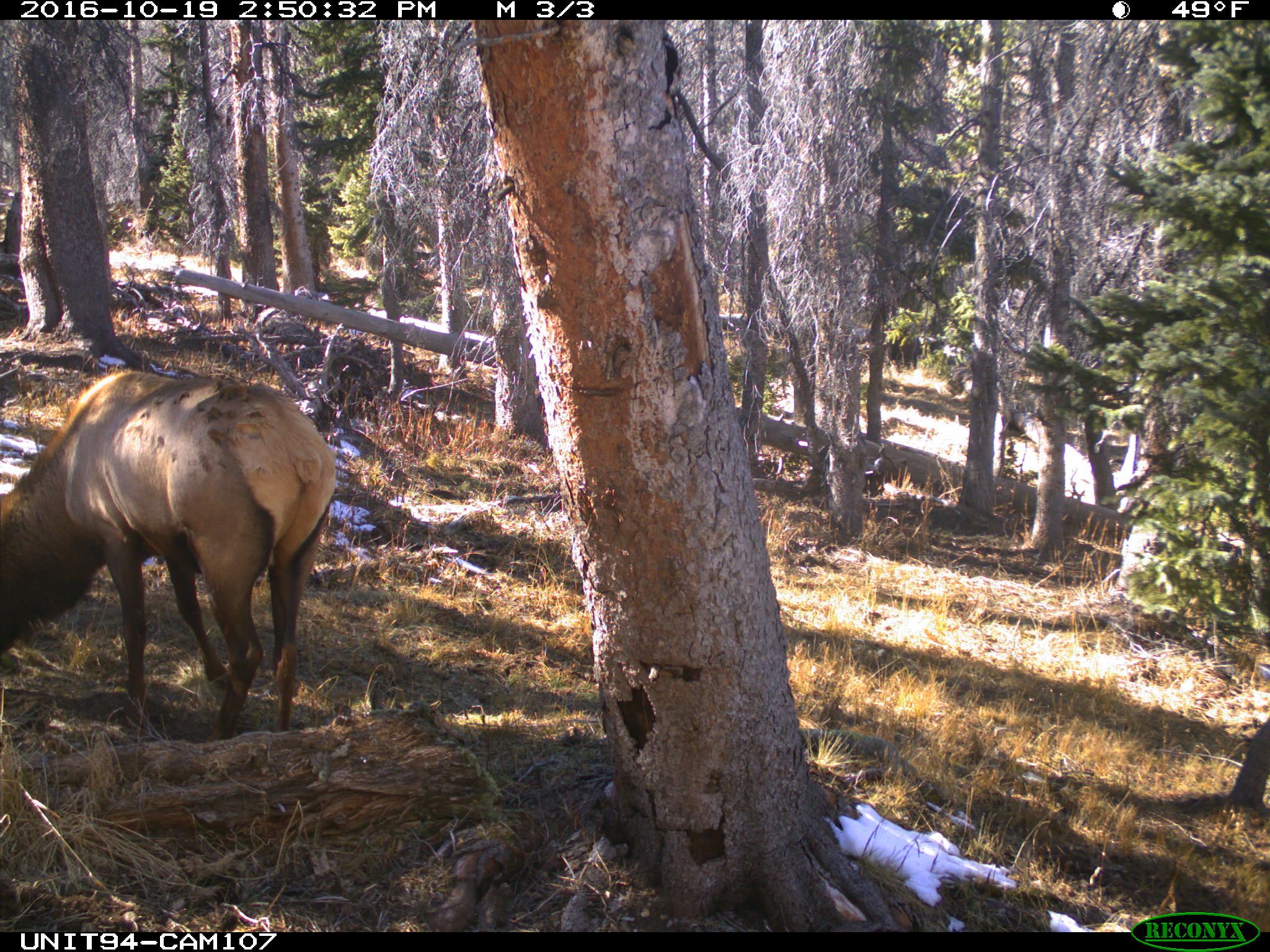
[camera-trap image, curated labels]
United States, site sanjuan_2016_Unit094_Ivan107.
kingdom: Animalia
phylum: Chordata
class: Mammalia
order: Artiodactyla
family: Cervidae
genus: Cervus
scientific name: Cervus elaphus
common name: red deer